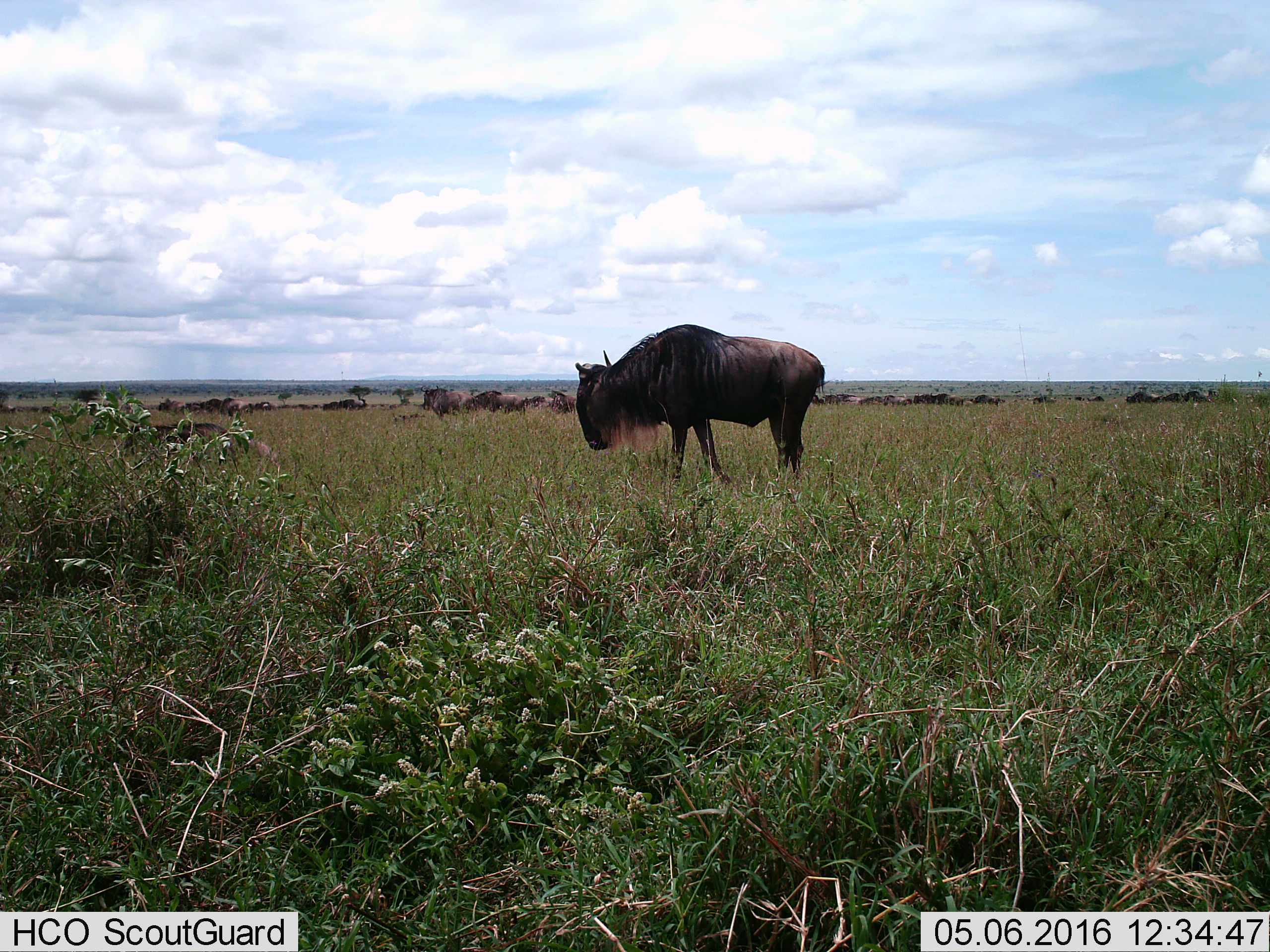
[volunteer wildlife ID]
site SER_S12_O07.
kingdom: Animalia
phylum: Chordata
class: Mammalia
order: Artiodactyla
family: Bovidae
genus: Connochaetes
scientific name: Connochaetes taurinus taurinus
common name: blue wildebeest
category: wildebeestblue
Wildebeestblue (blue wildebeest) (Connochaetes taurinus taurinus), count 11-50. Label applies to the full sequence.